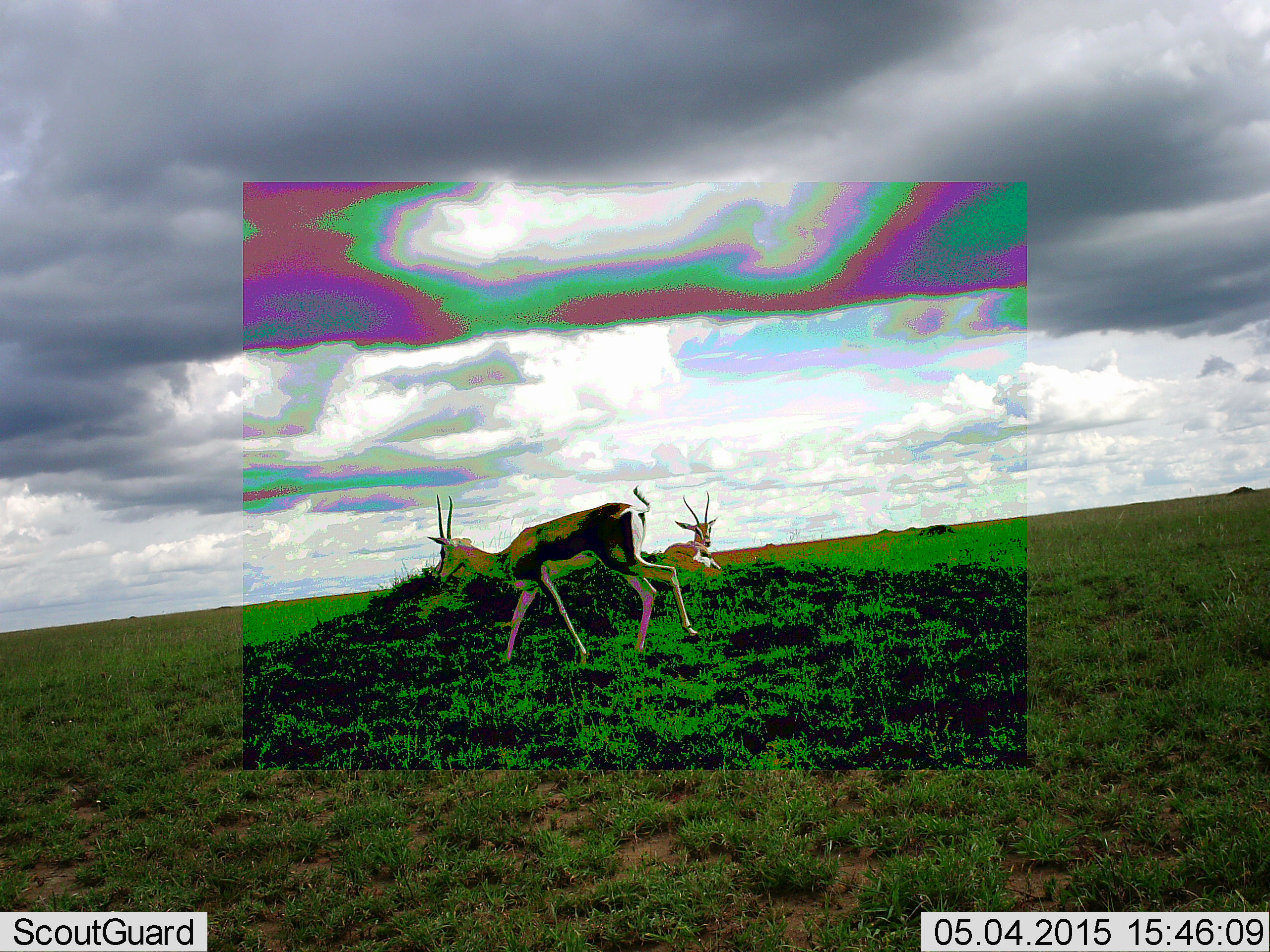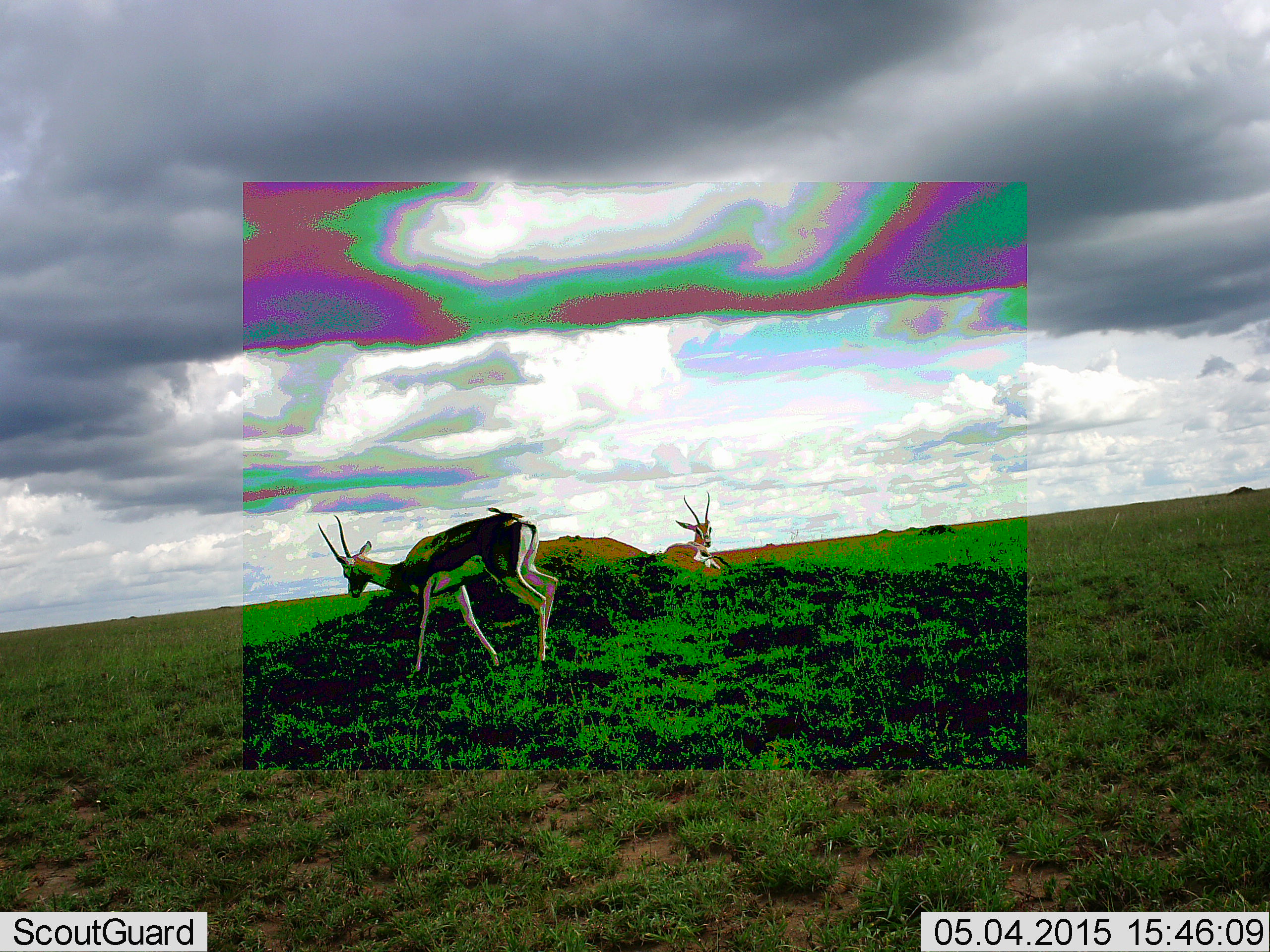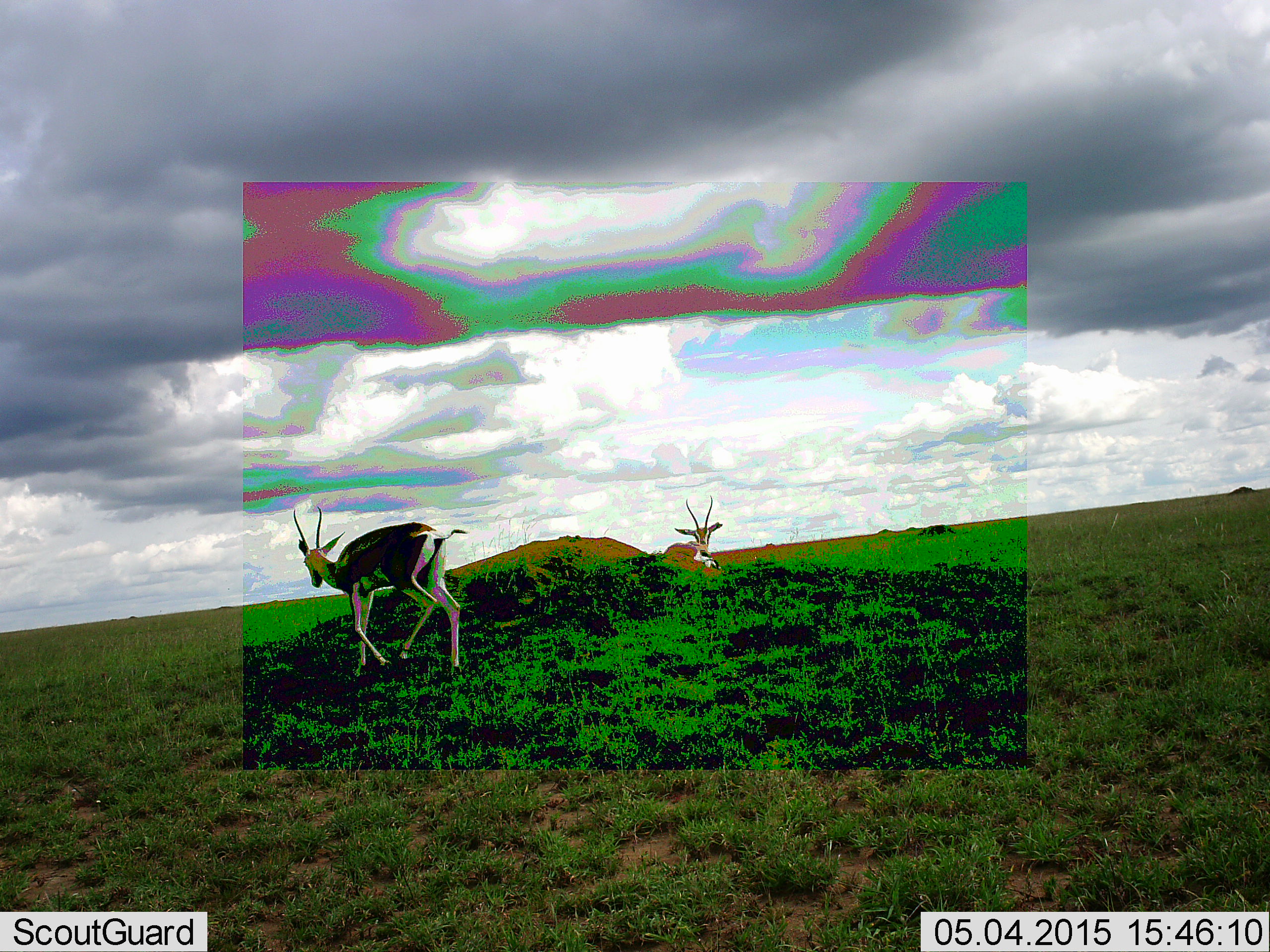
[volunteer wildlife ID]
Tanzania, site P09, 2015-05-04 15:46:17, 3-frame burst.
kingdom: Animalia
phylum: Chordata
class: Mammalia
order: Artiodactyla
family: Bovidae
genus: Eudorcas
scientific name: Eudorcas thomsonii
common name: thomson's gazelle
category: gazellethomsons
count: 2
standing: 50%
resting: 80%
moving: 60%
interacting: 0%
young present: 10%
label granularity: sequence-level